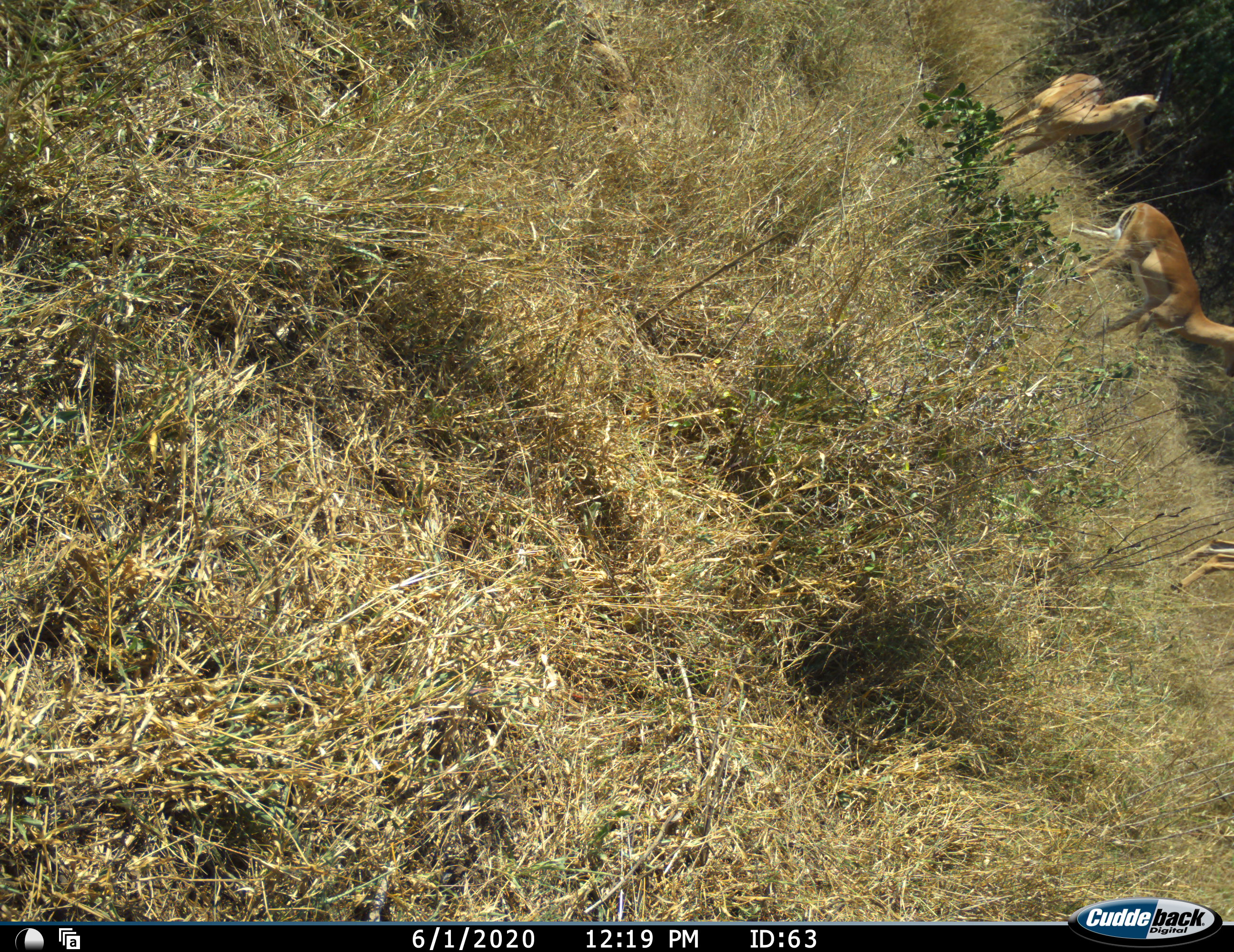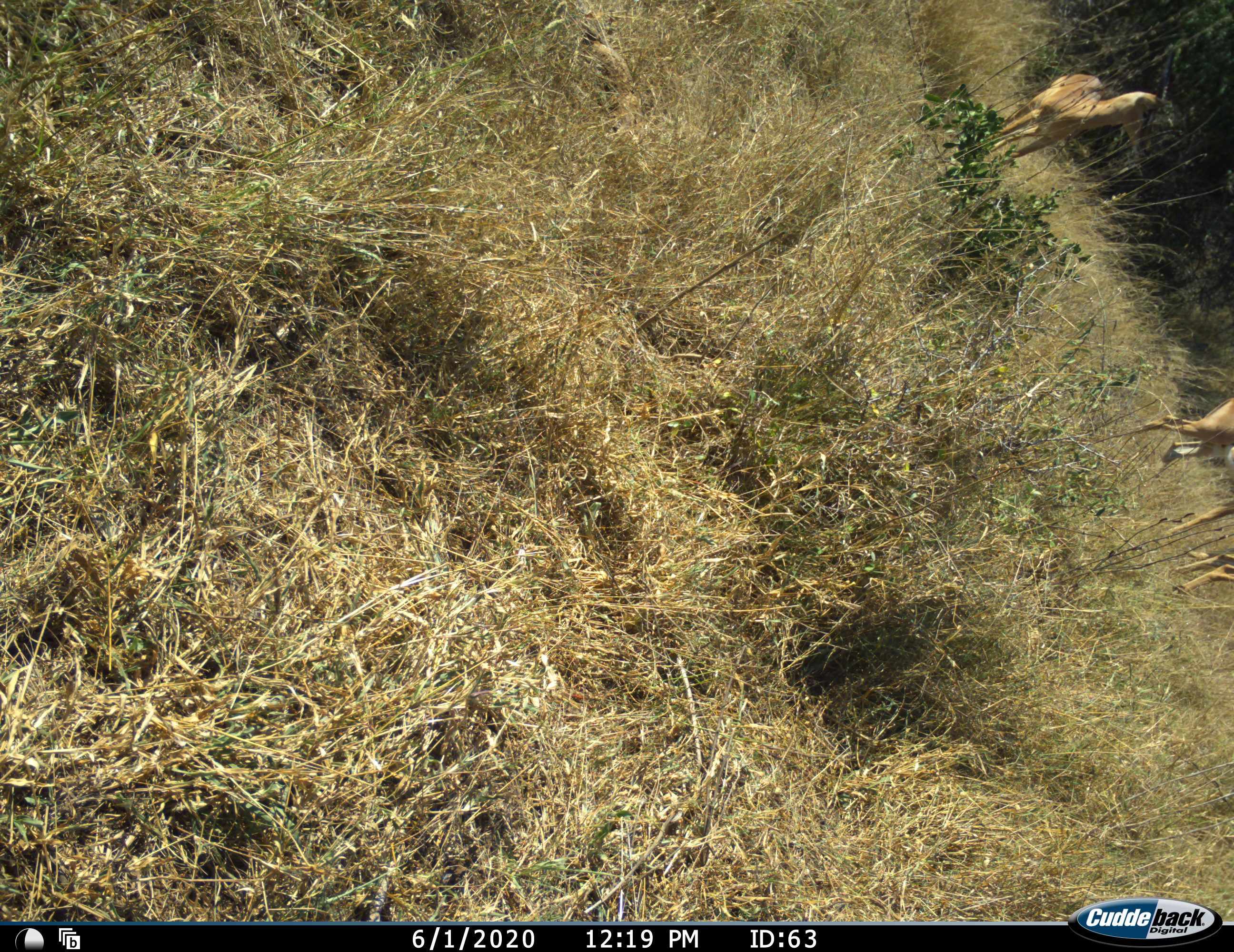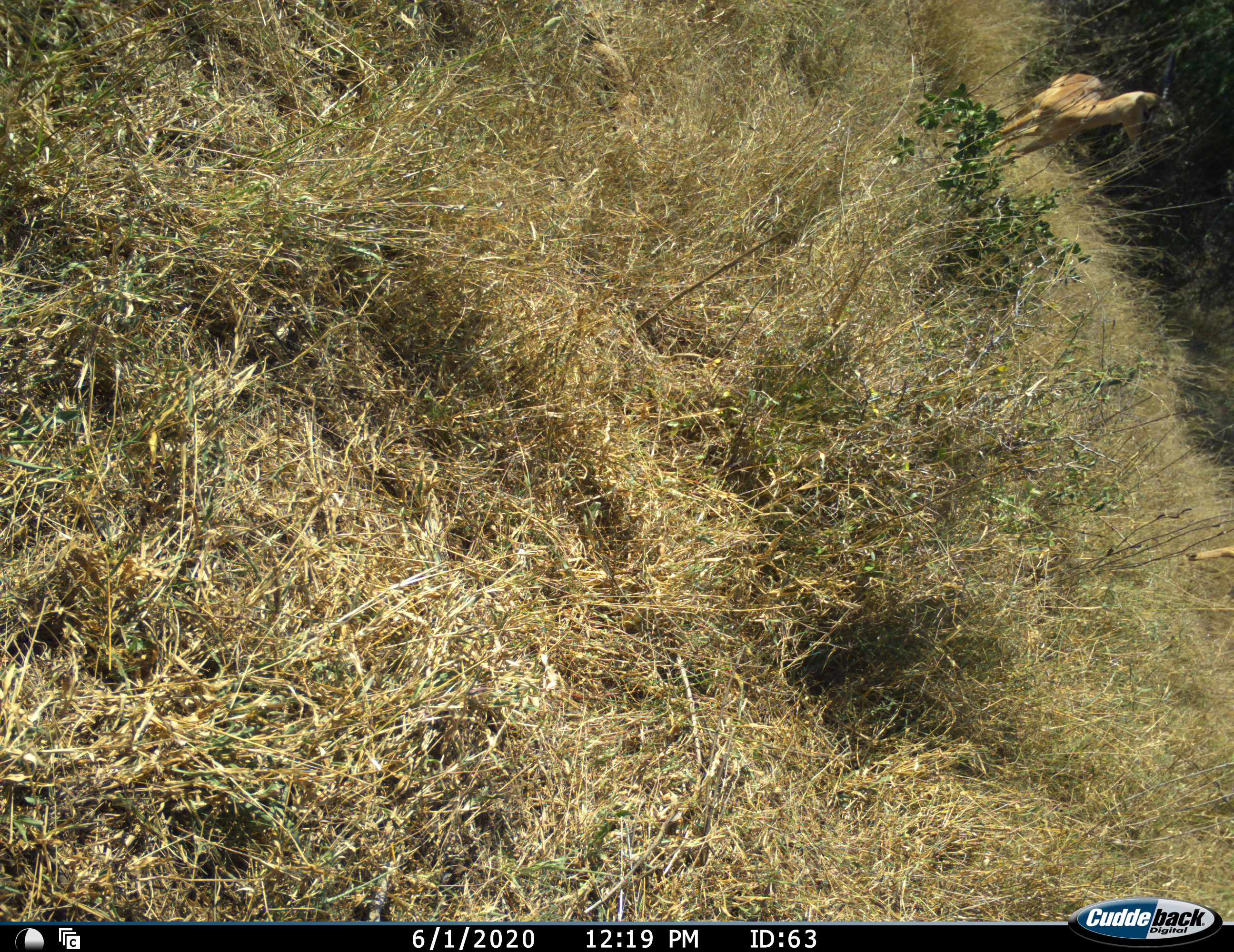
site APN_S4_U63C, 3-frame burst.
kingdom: Animalia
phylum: Chordata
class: Mammalia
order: Artiodactyla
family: Bovidae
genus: Aepyceros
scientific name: Aepyceros melampus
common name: impala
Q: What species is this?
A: Impala (Aepyceros melampus).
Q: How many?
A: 3.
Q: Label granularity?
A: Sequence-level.